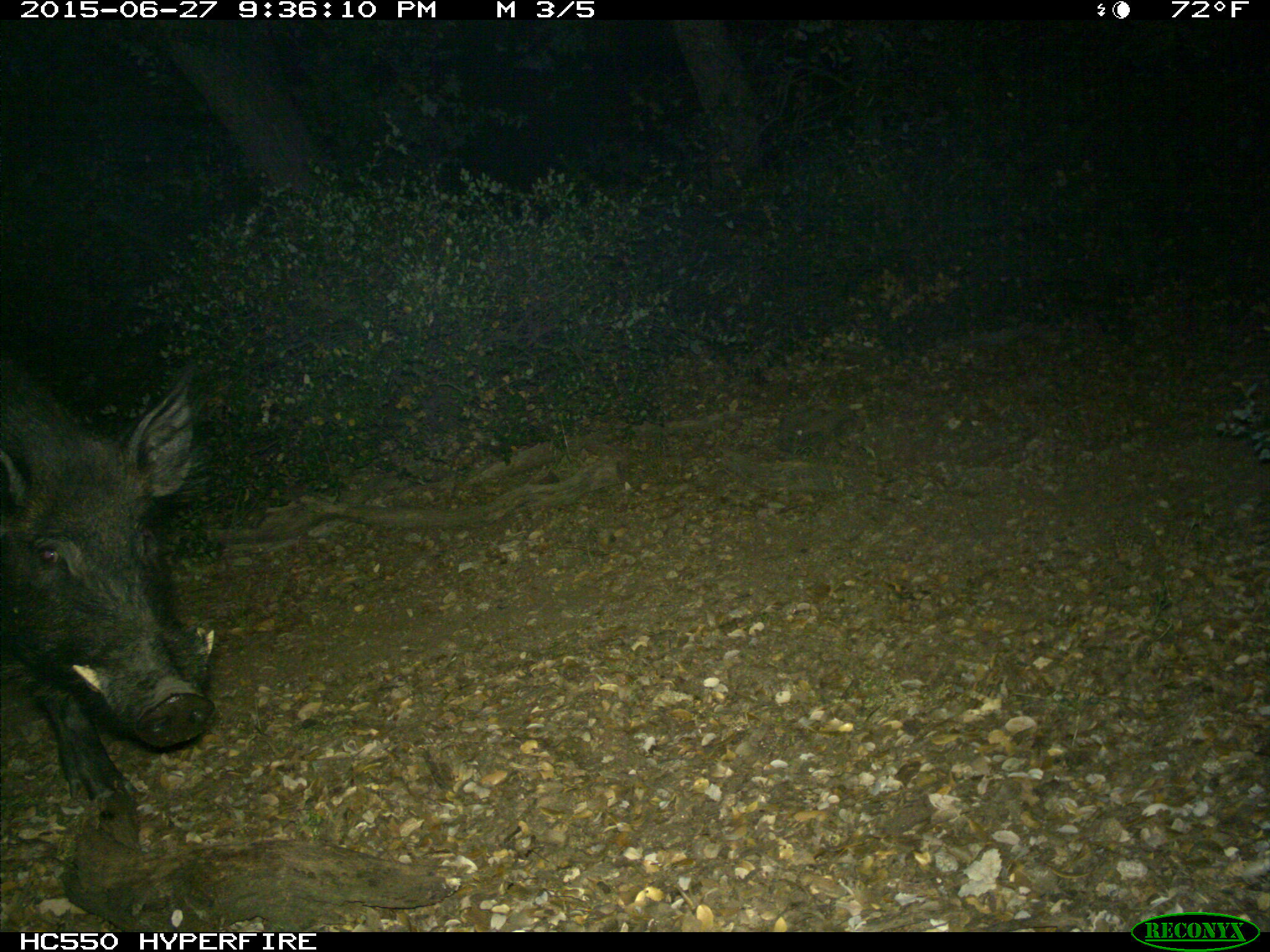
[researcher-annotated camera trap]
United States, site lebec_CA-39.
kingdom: Animalia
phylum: Chordata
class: Mammalia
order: Artiodactyla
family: Suidae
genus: Sus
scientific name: Sus scrofa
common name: wild boar